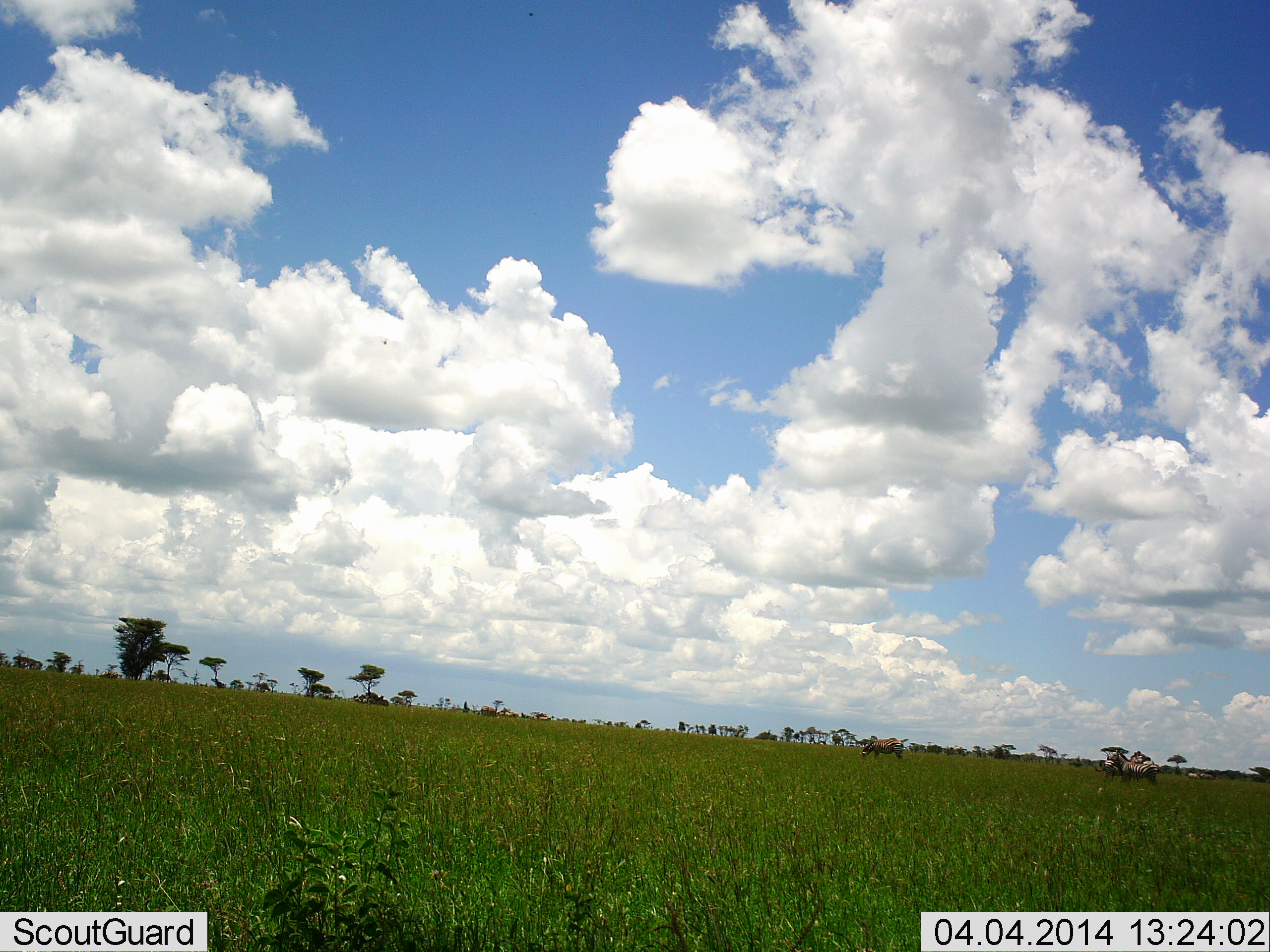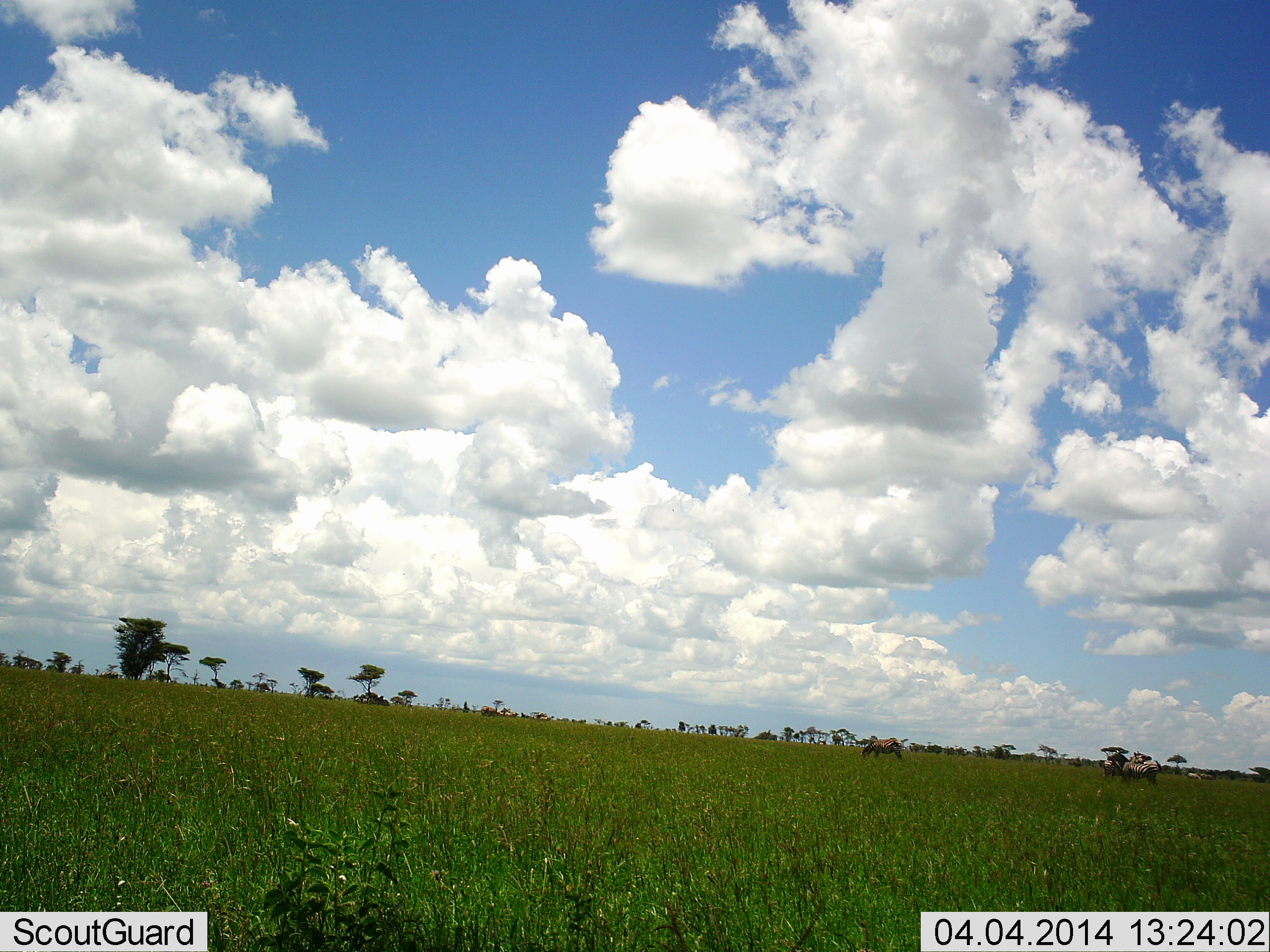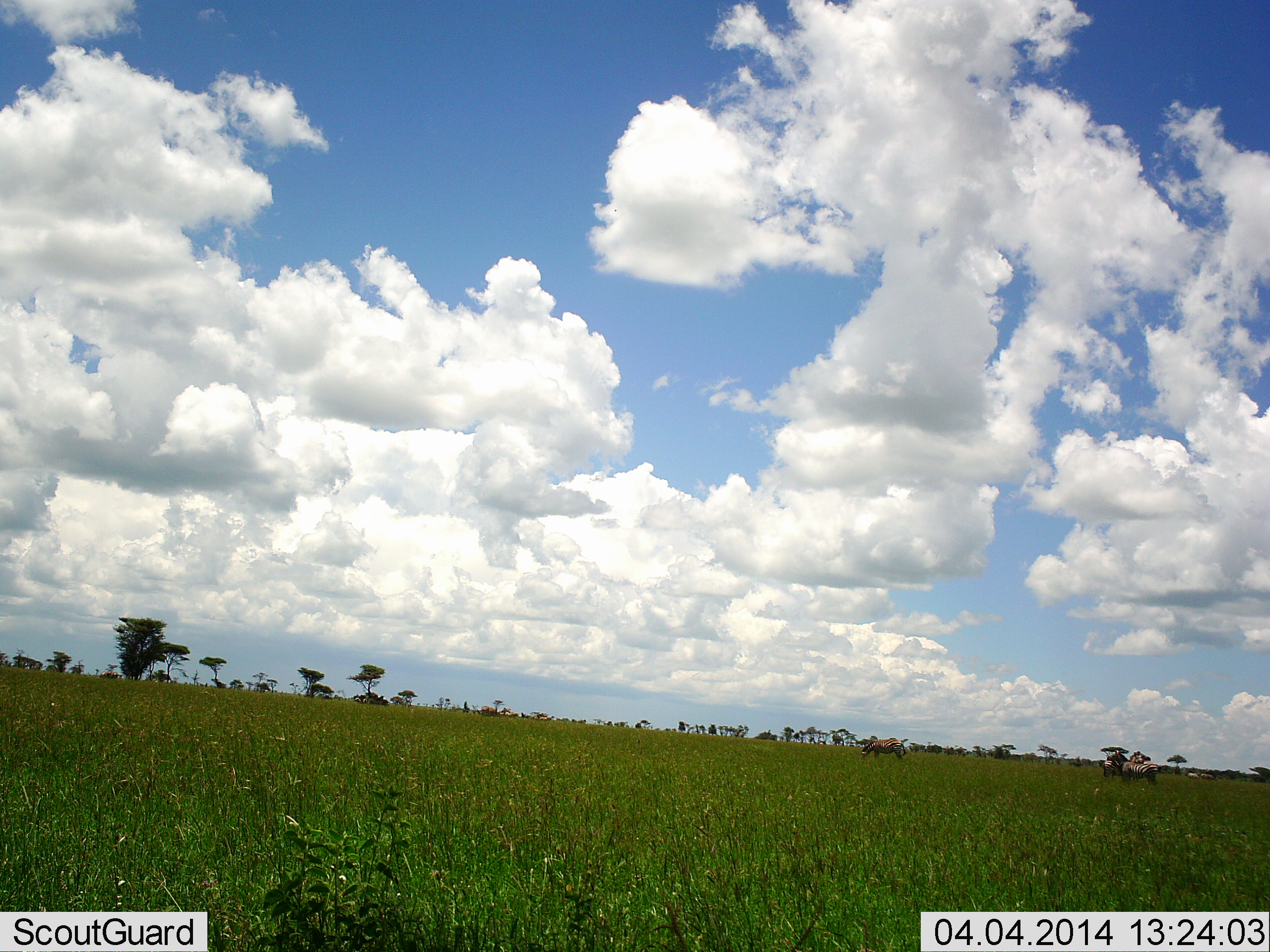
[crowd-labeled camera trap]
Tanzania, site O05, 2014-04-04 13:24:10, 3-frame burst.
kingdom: Animalia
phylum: Chordata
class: Mammalia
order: Artiodactyla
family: Bovidae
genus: Connochaetes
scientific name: Connochaetes taurinus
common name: blue wildebeest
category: wildebeest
Wildebeest (blue wildebeest) (Connochaetes taurinus), count 3. Behavior (volunteer vote fractions): standing 71%, resting 0%, moving 29%, interacting 0%. Young present (vote fraction): 0%. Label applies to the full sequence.